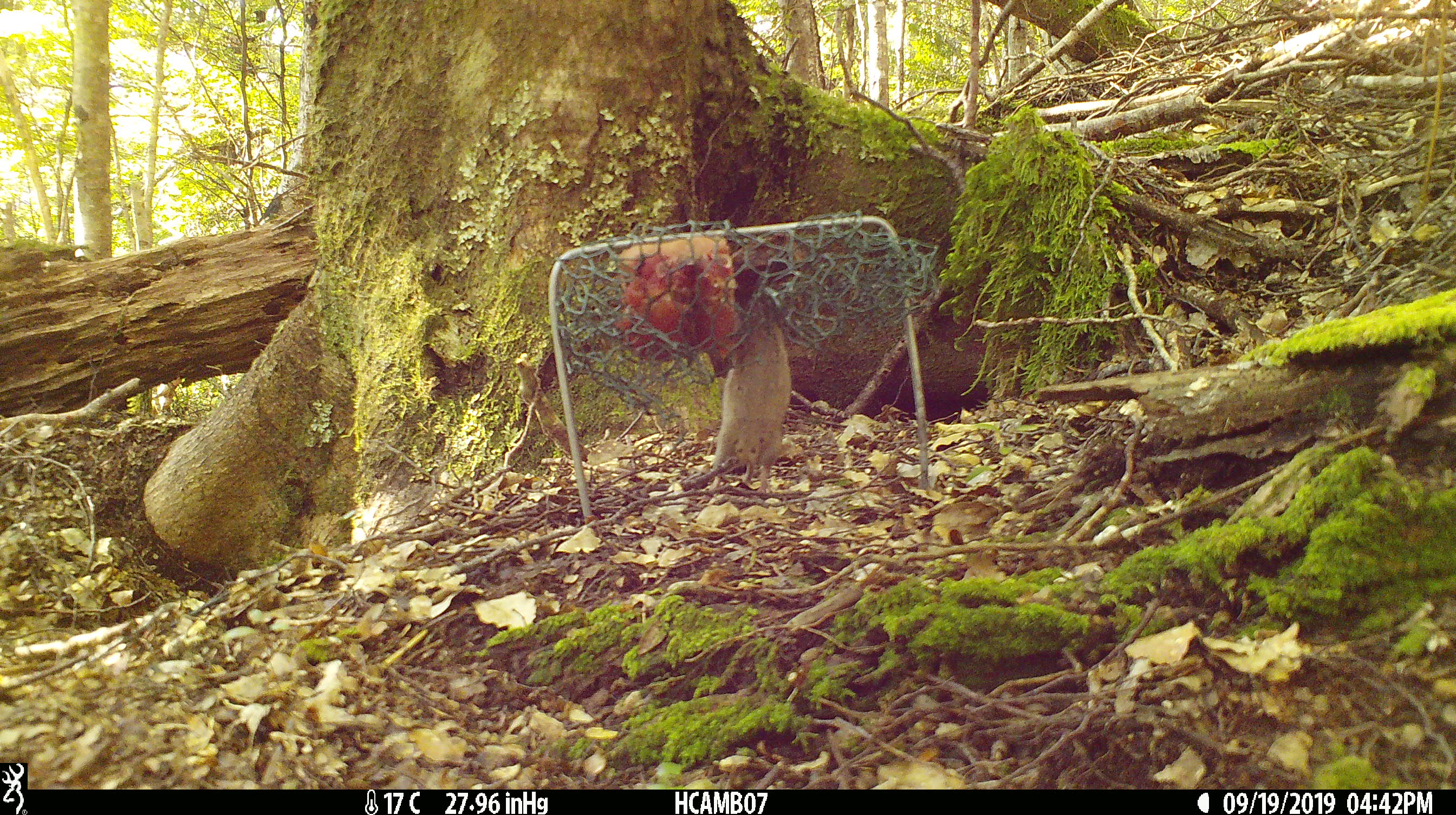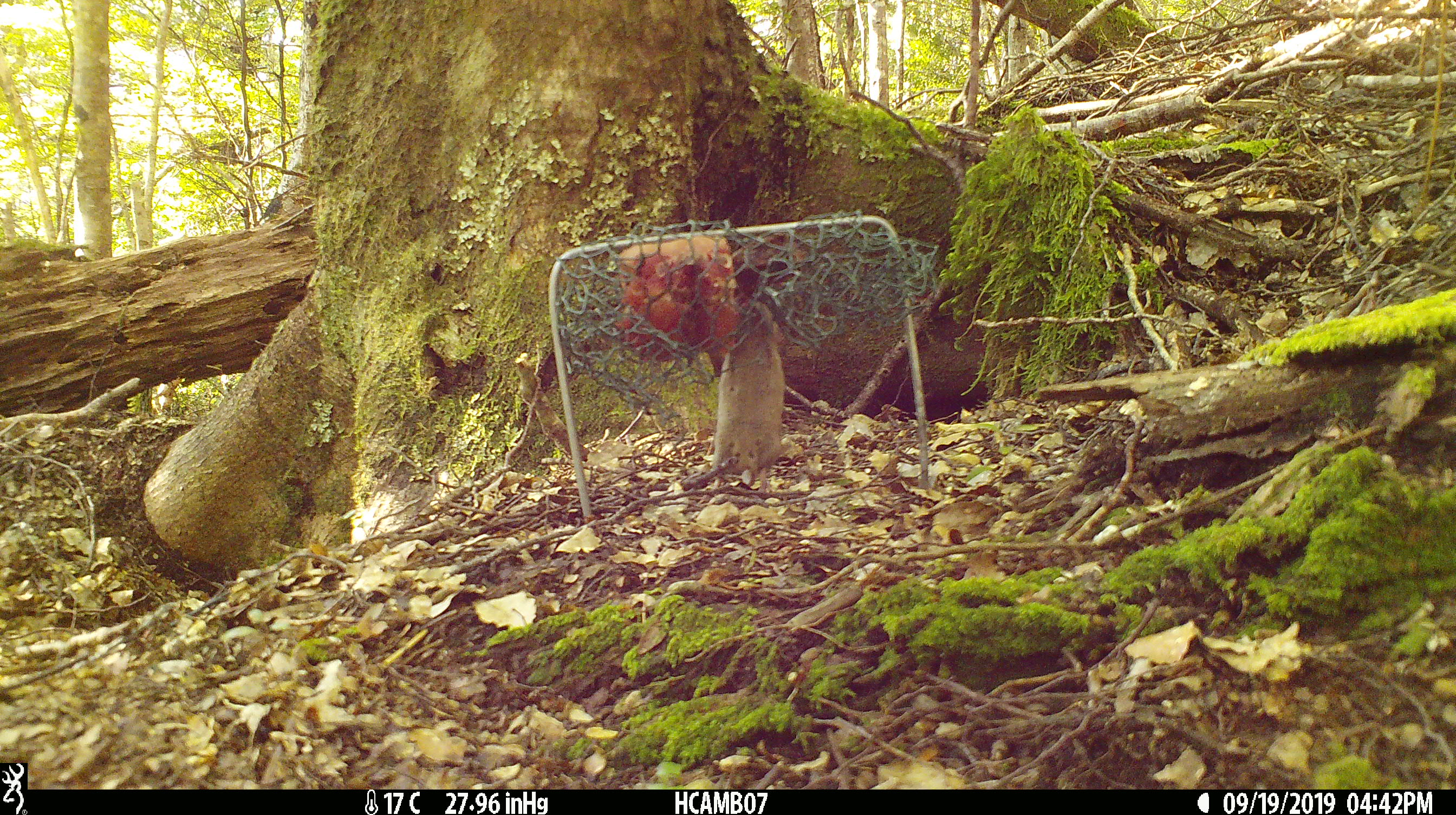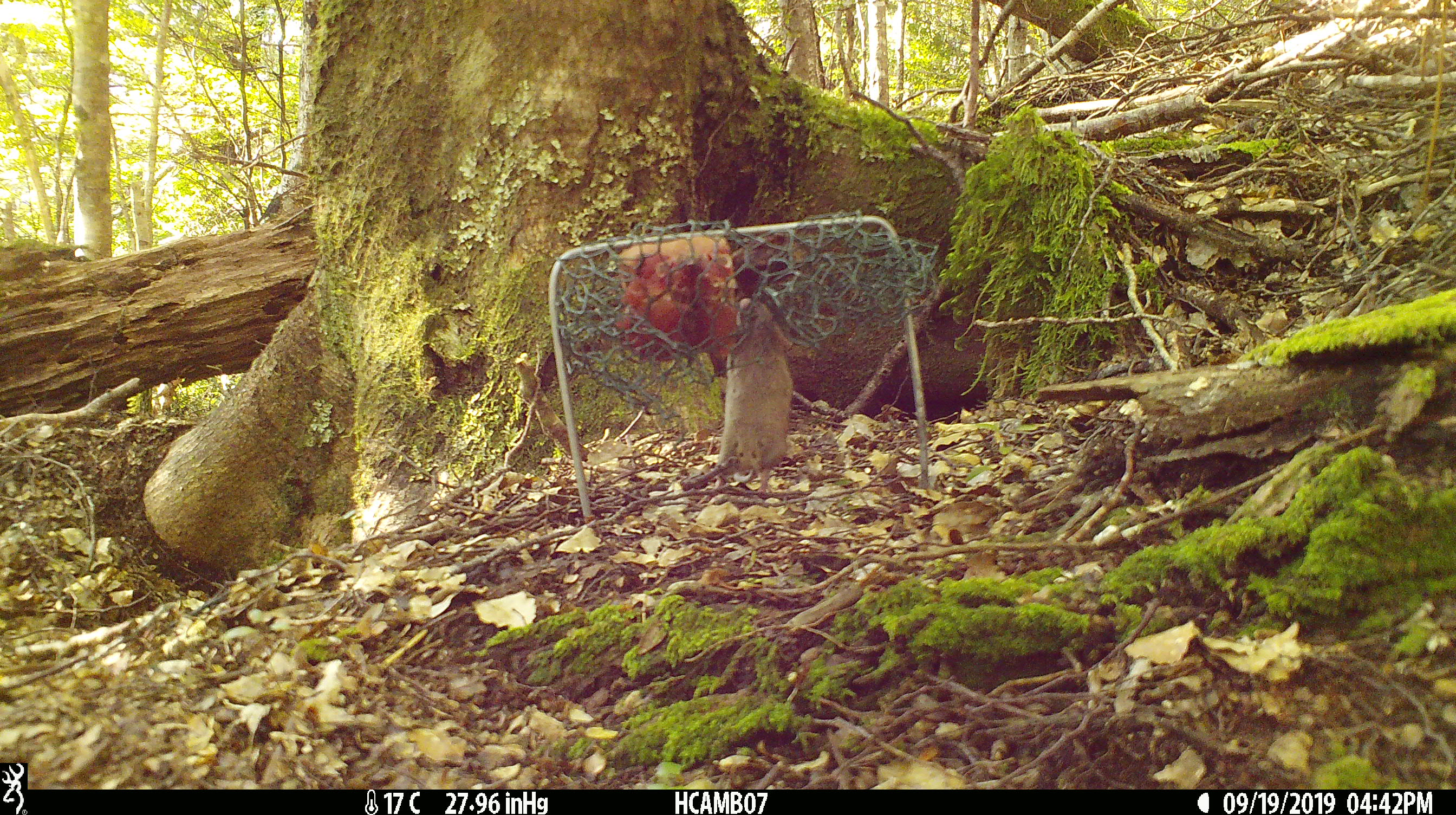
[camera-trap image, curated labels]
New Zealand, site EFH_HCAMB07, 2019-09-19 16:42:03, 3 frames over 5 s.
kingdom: Animalia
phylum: Chordata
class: Mammalia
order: Rodentia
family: Muridae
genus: Mus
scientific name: Mus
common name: mouse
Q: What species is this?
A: Mouse (Mus).